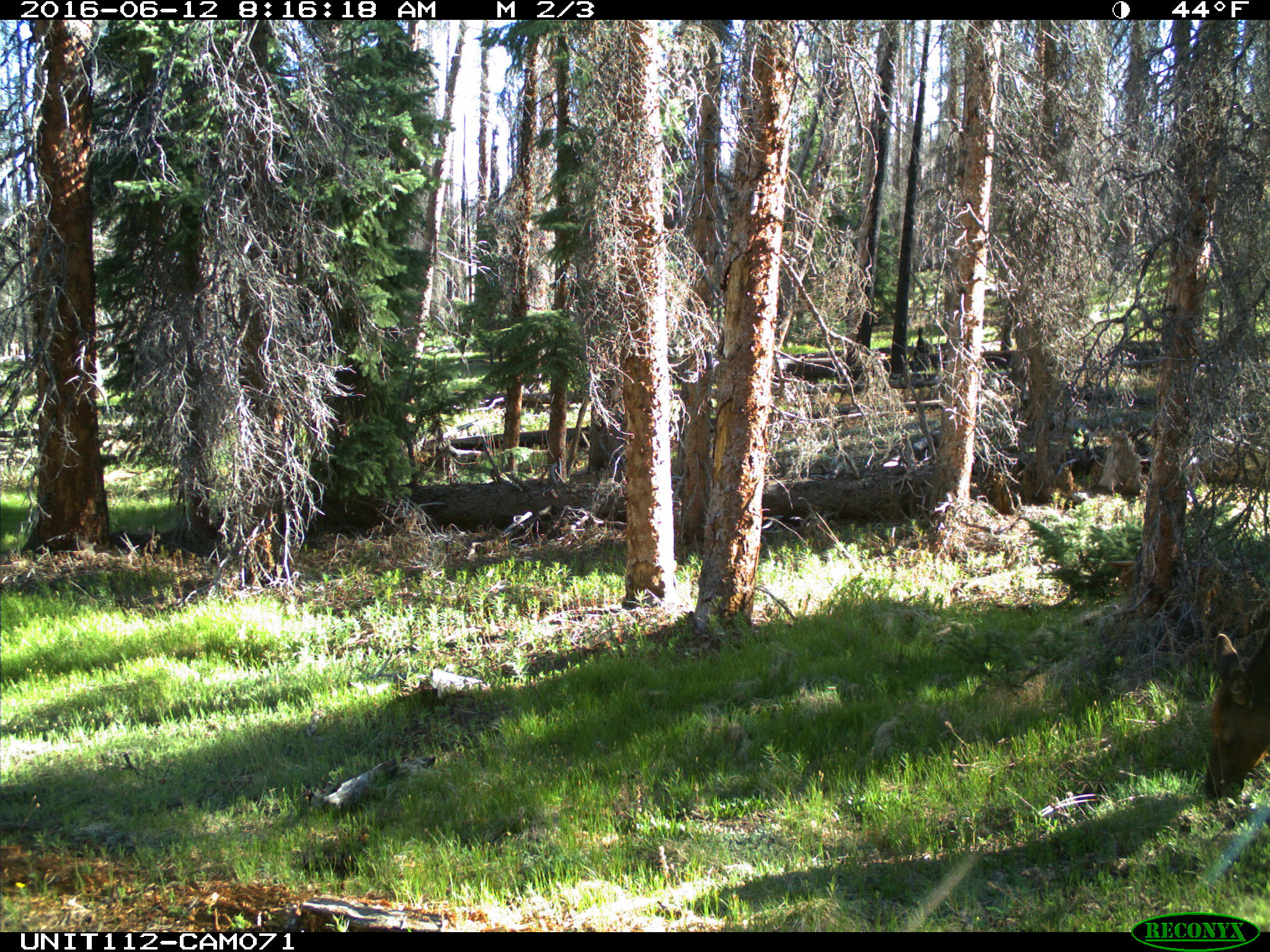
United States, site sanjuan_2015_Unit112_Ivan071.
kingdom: Animalia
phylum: Chordata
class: Mammalia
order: Artiodactyla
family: Cervidae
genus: Cervus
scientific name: Cervus elaphus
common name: red deer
Cervus elaphus (red deer).